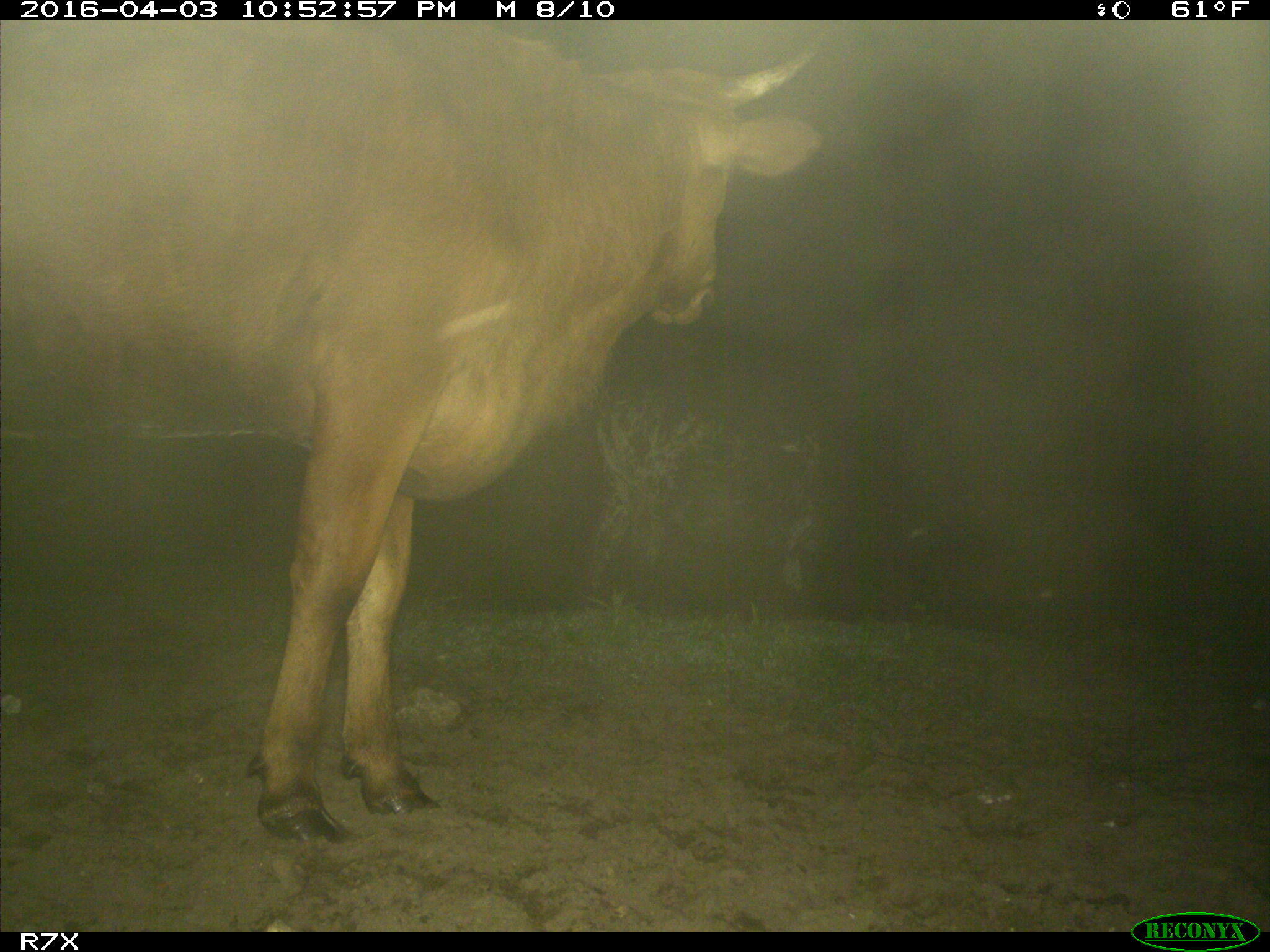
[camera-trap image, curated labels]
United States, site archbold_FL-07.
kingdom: Animalia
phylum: Chordata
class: Mammalia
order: Artiodactyla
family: Bovidae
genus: Bos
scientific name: Bos taurus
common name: domestic cow